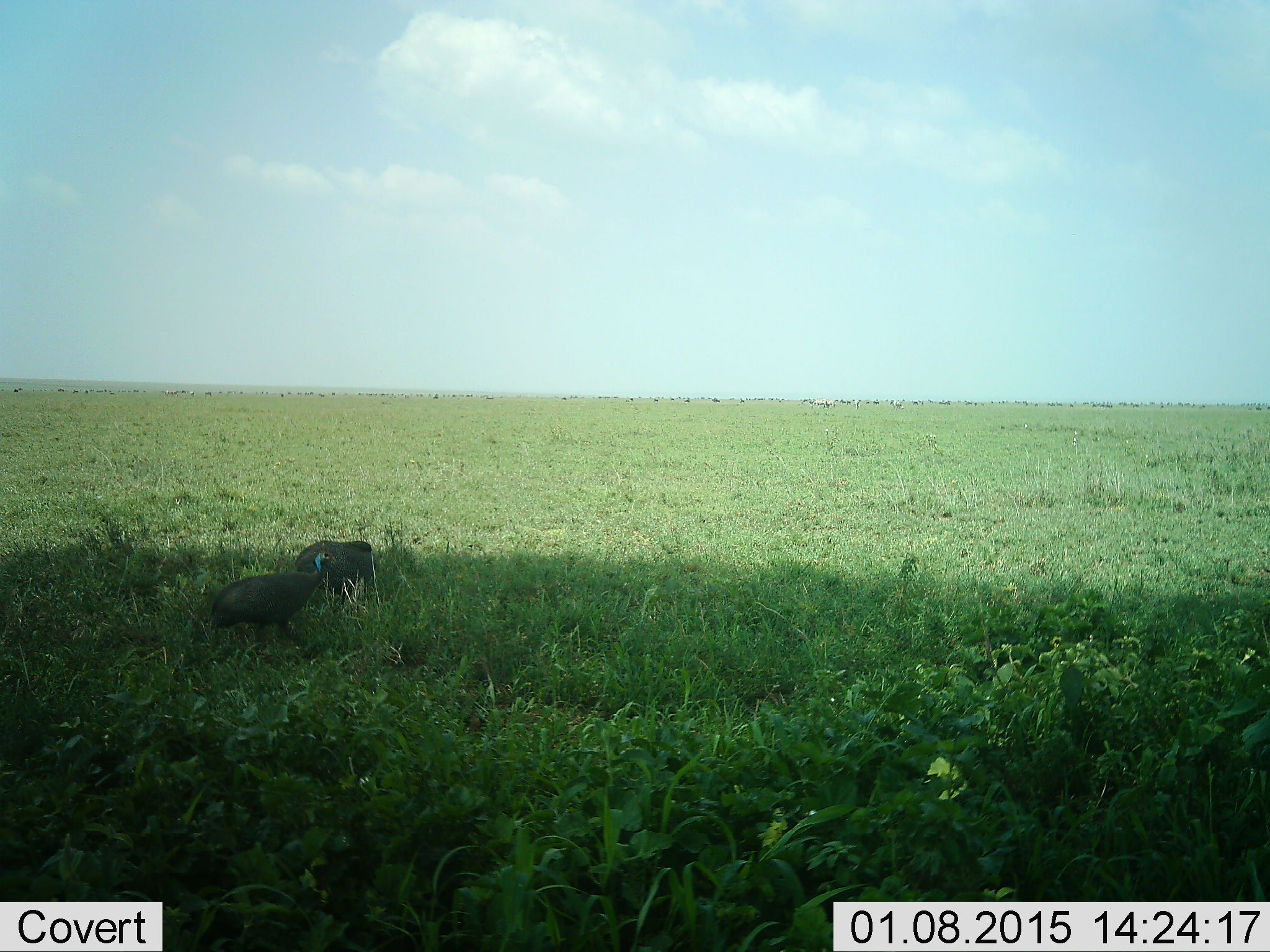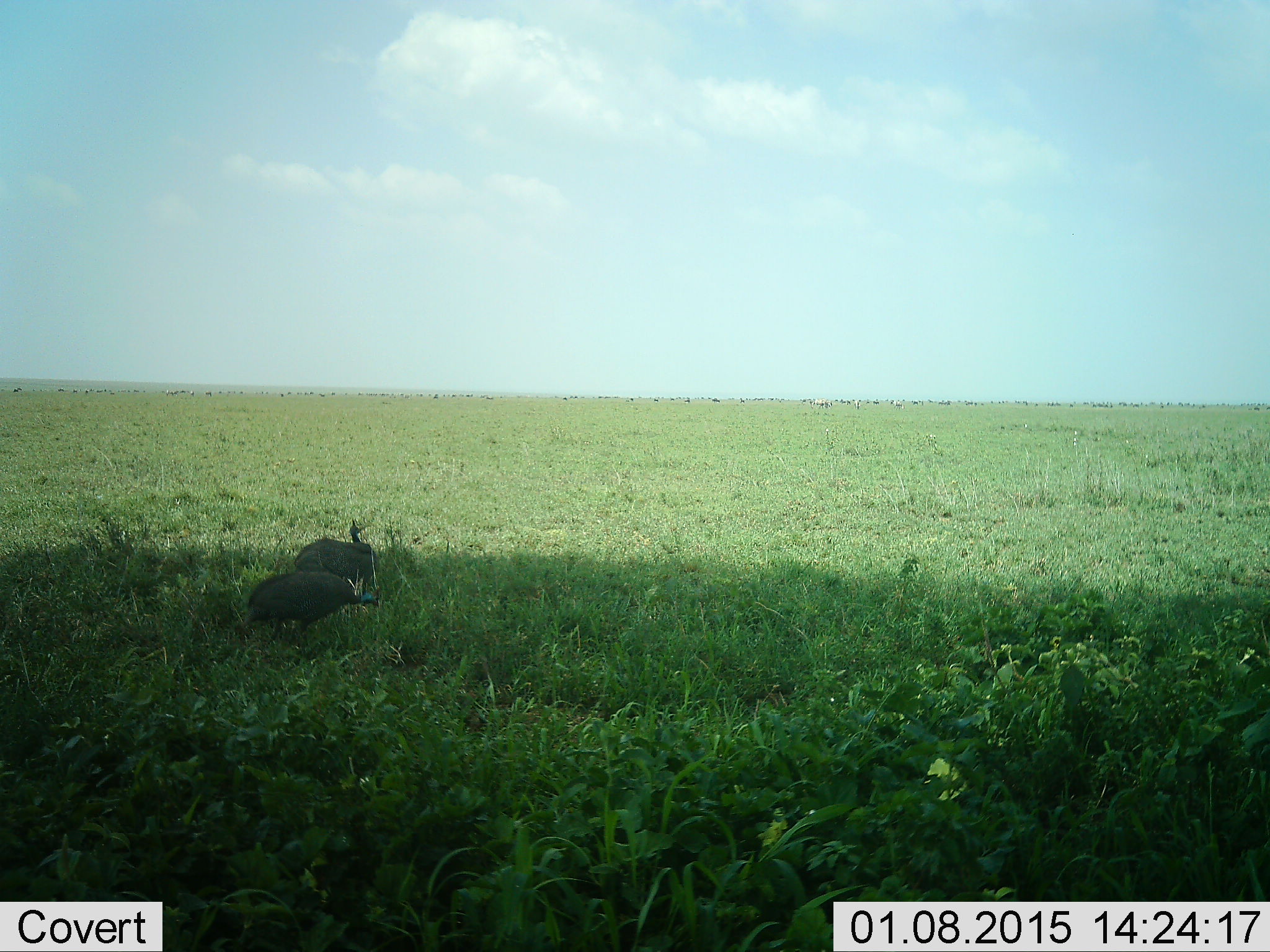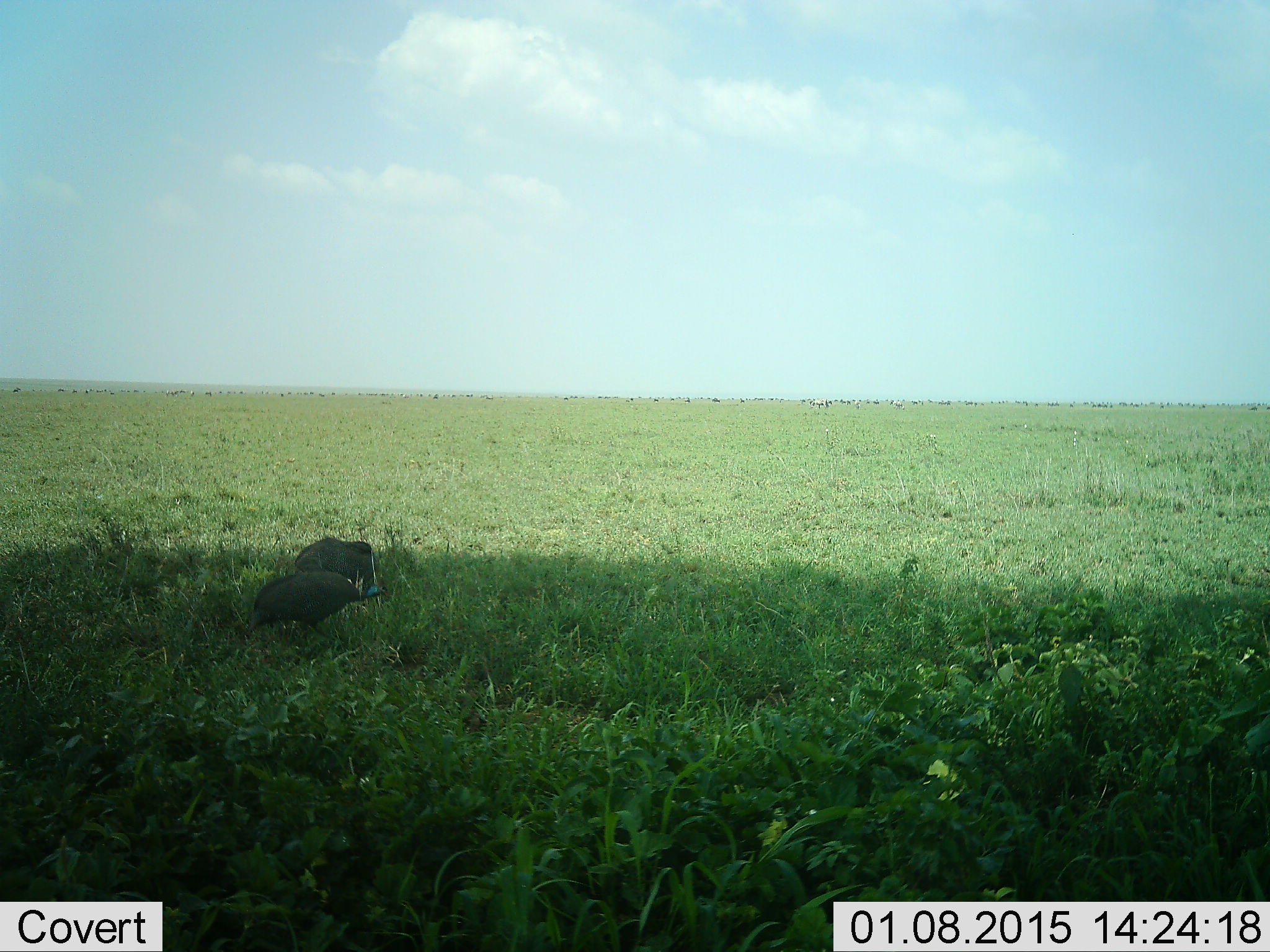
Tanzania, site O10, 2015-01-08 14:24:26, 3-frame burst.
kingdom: Animalia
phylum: Chordata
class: Aves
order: Galliformes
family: Numididae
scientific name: Numididae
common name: guinea fowl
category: guineafowl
Guineafowl (guinea fowl) (Numididae), count 2. Behavior (volunteer vote fractions): standing 30%, resting 10%, moving 40%, interacting 0%. Young present (vote fraction): 0%. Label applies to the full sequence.